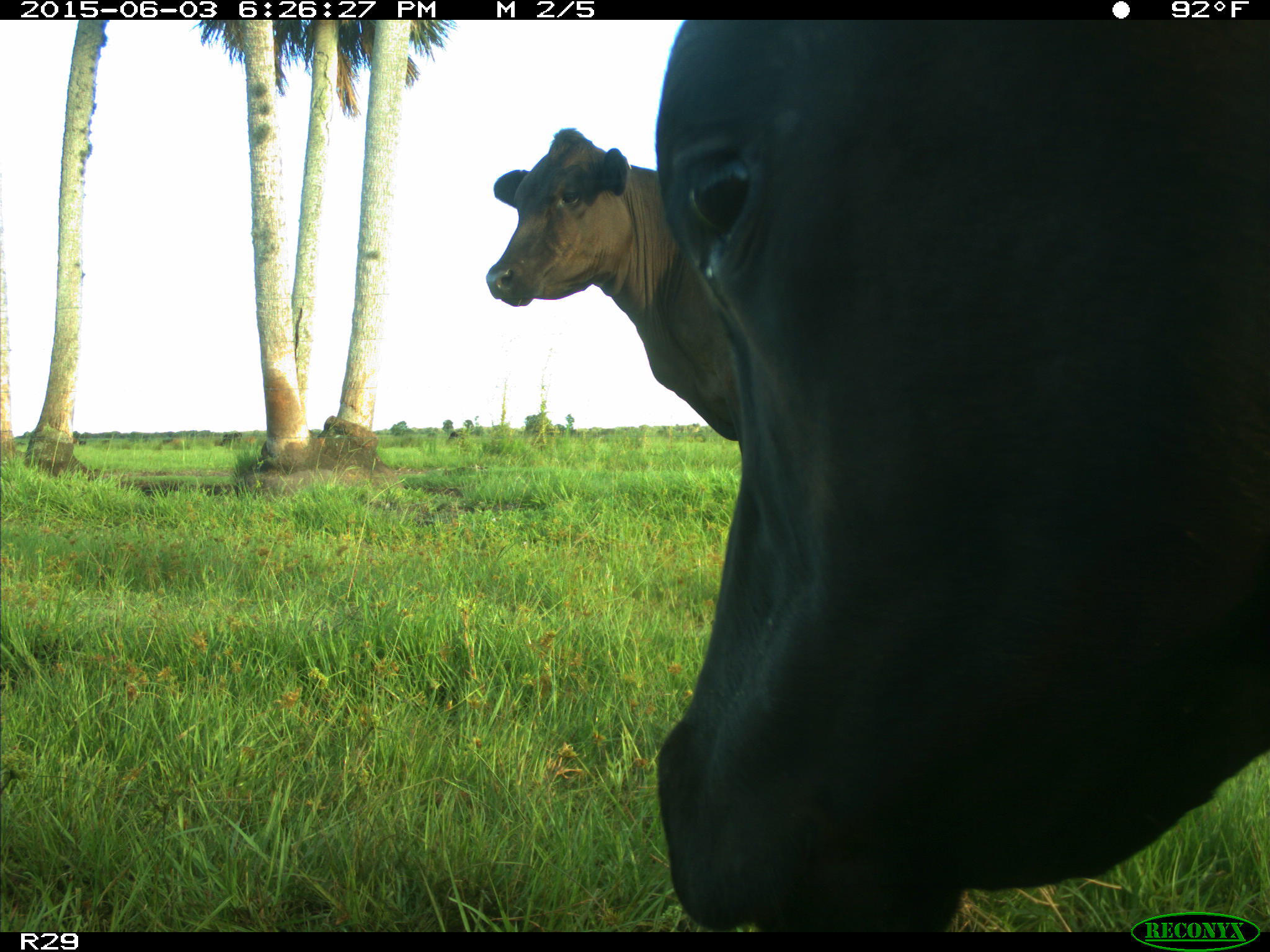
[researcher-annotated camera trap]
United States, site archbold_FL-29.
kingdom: Animalia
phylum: Chordata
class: Mammalia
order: Artiodactyla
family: Bovidae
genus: Bos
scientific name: Bos taurus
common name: domestic cow